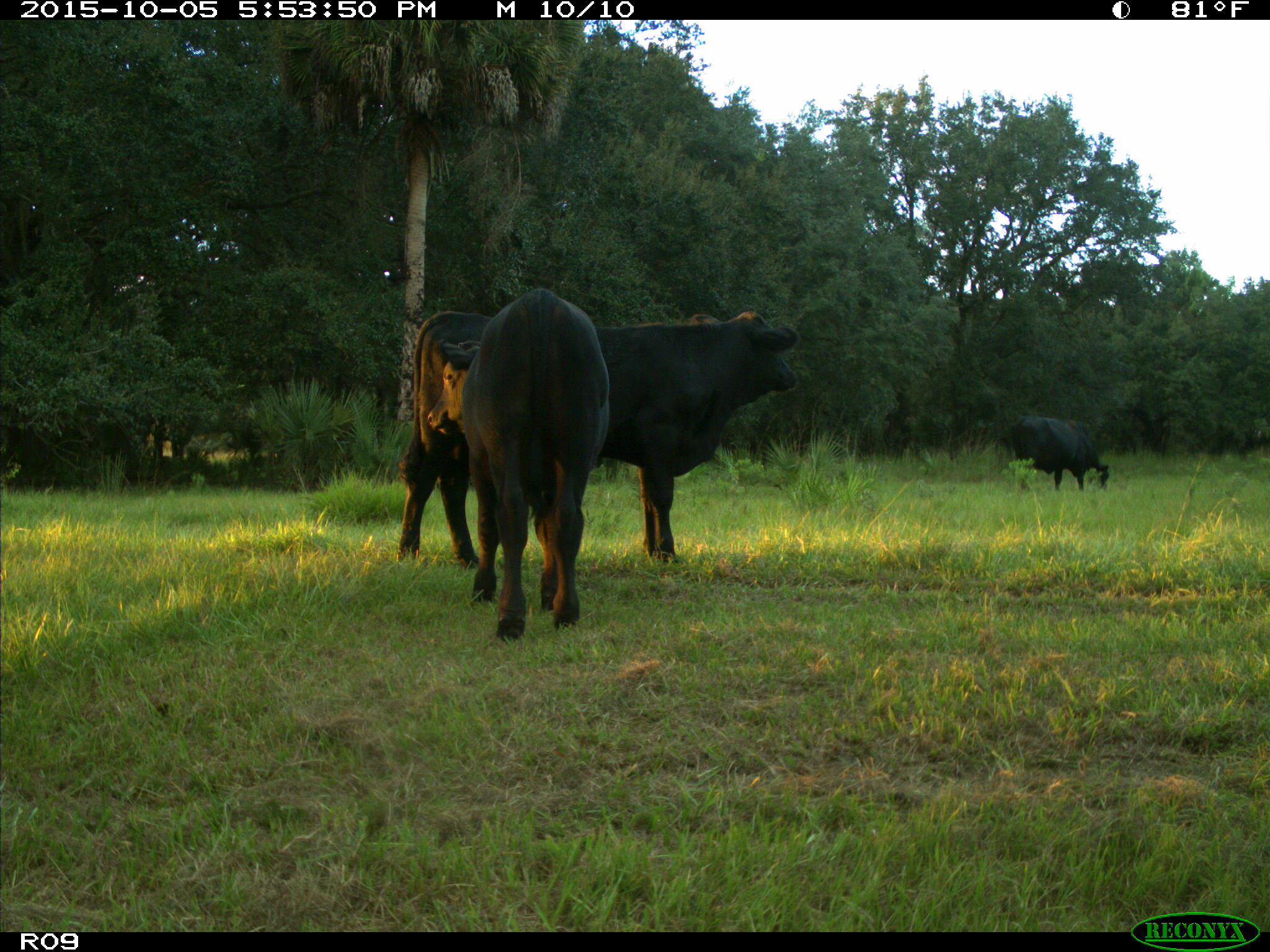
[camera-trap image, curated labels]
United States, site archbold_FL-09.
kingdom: Animalia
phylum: Chordata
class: Mammalia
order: Artiodactyla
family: Bovidae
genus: Bos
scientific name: Bos taurus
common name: domestic cow